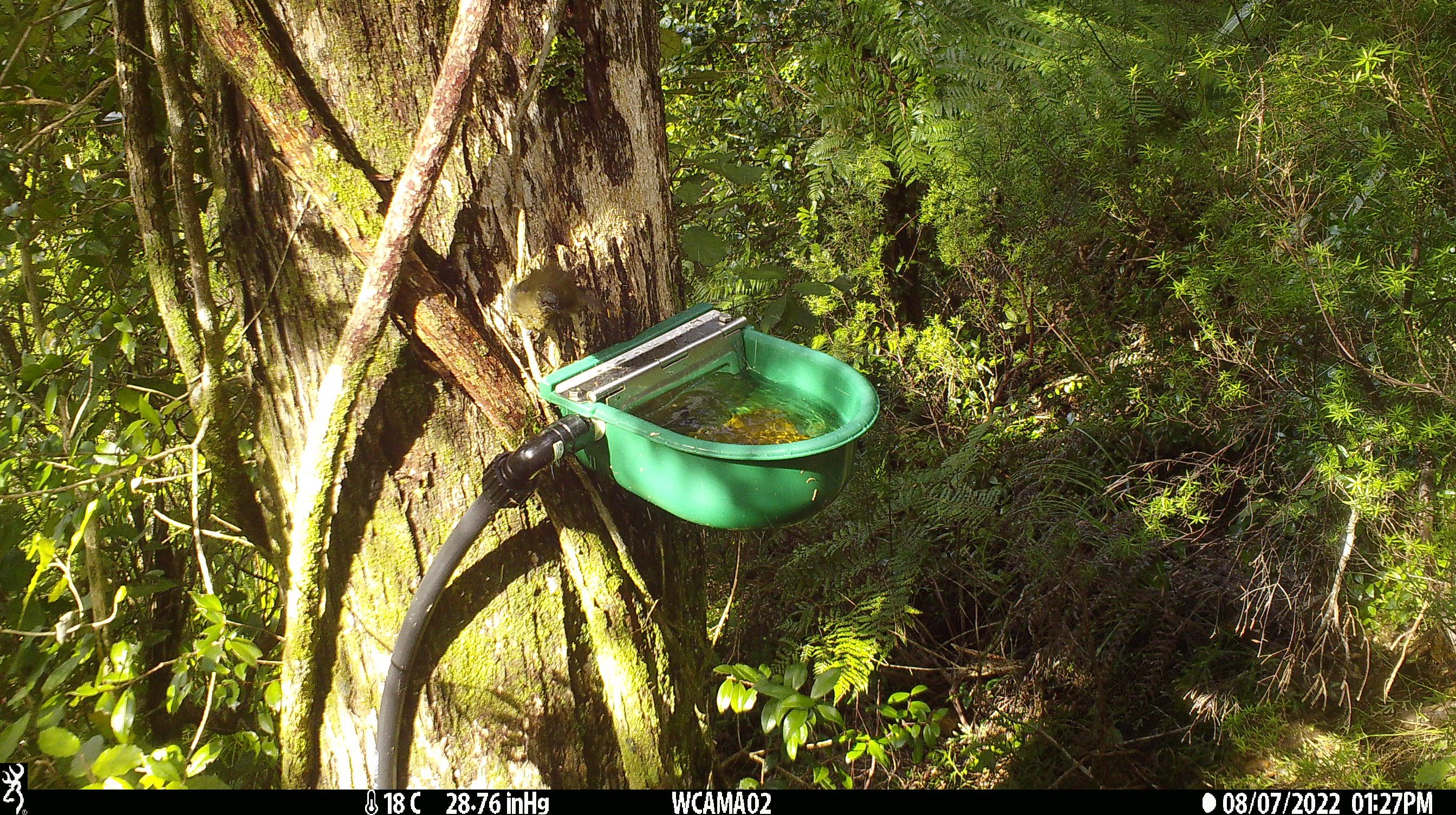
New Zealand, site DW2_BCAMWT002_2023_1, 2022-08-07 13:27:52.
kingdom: Animalia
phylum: Chordata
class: Aves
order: Passeriformes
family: Meliphagidae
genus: Anthornis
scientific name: Anthornis melanura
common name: new zealand bellbird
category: bellbird